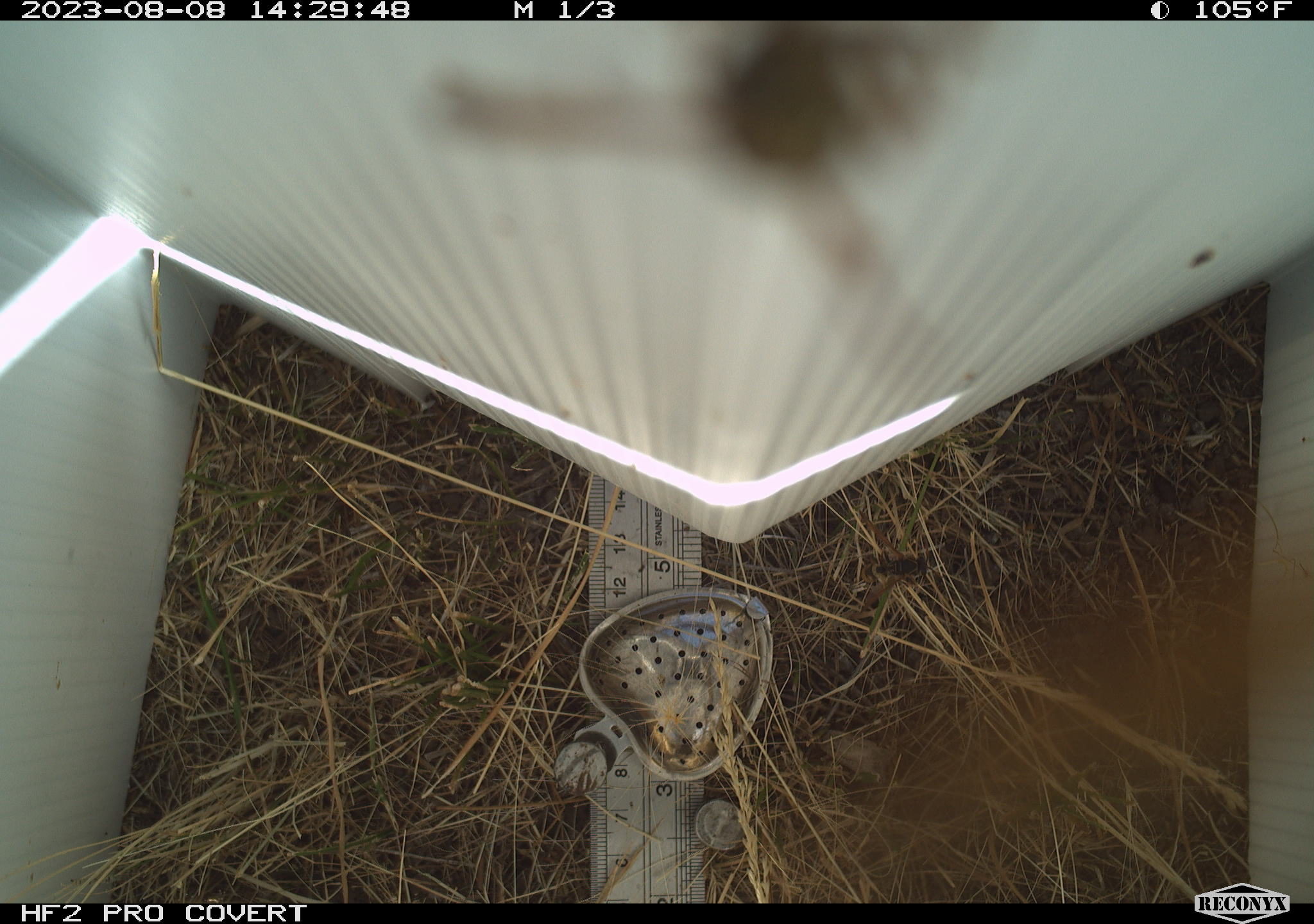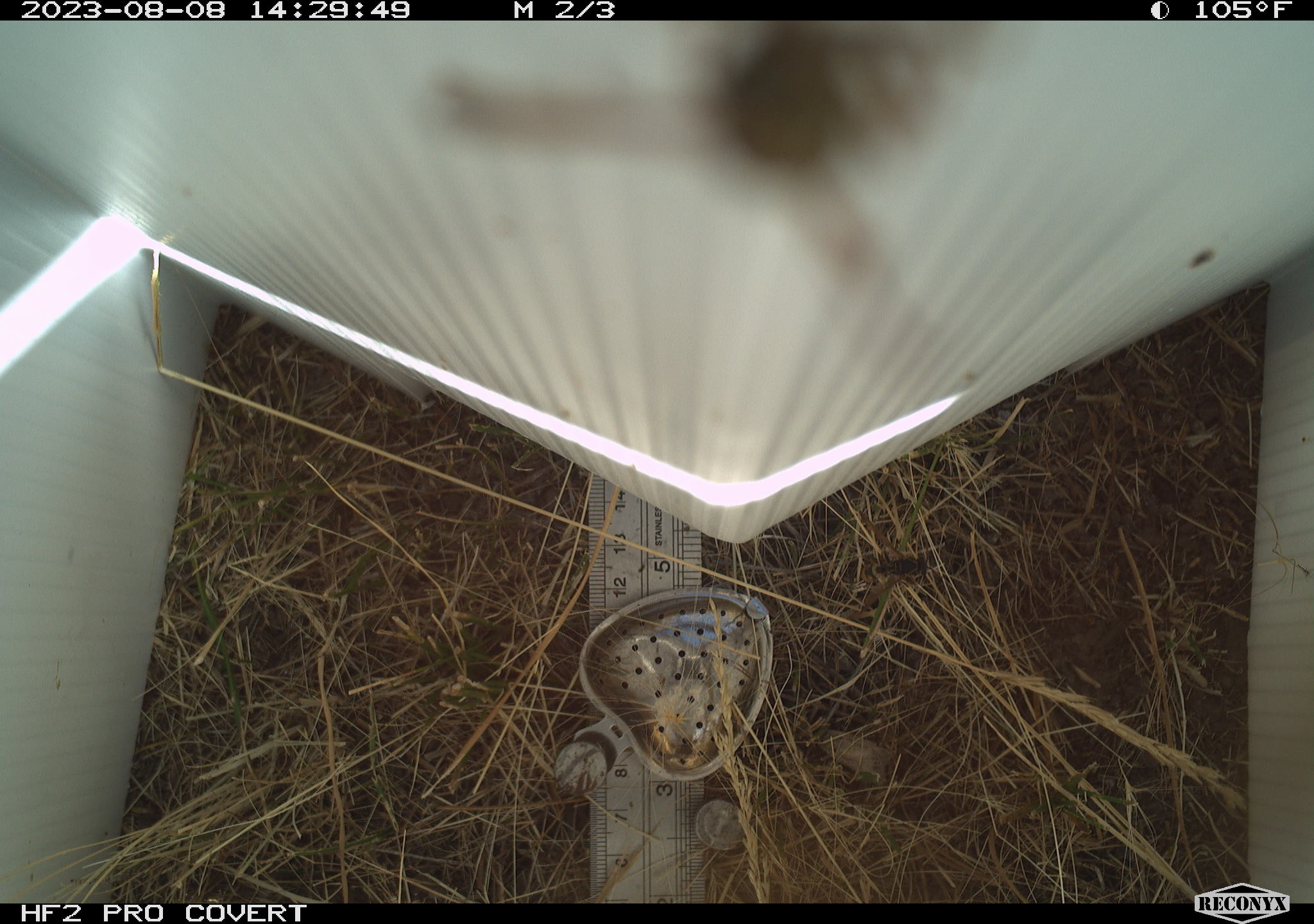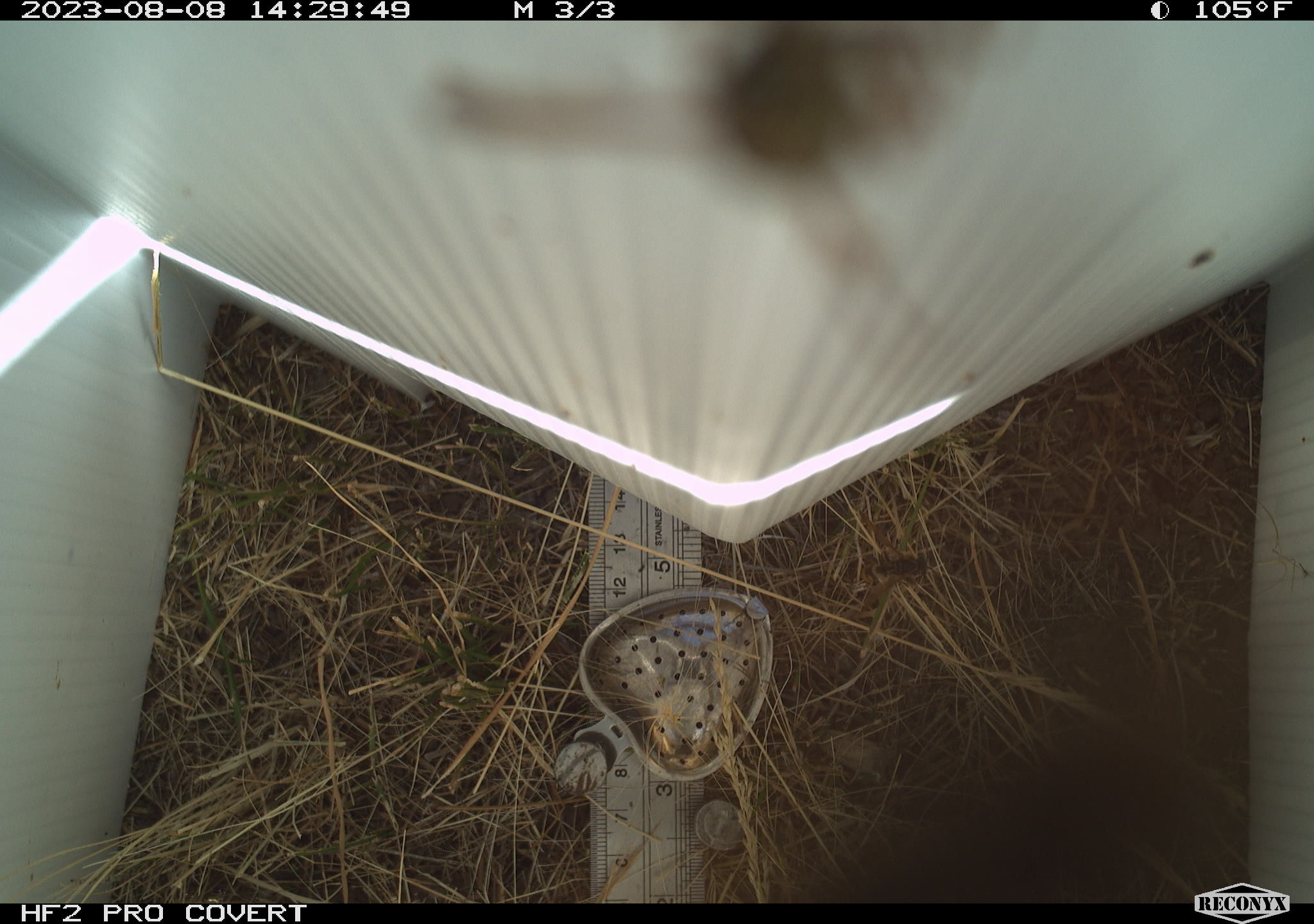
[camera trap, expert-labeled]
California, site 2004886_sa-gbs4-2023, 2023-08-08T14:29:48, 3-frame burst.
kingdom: Animalia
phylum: Arthropoda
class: Insecta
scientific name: Insecta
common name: insect